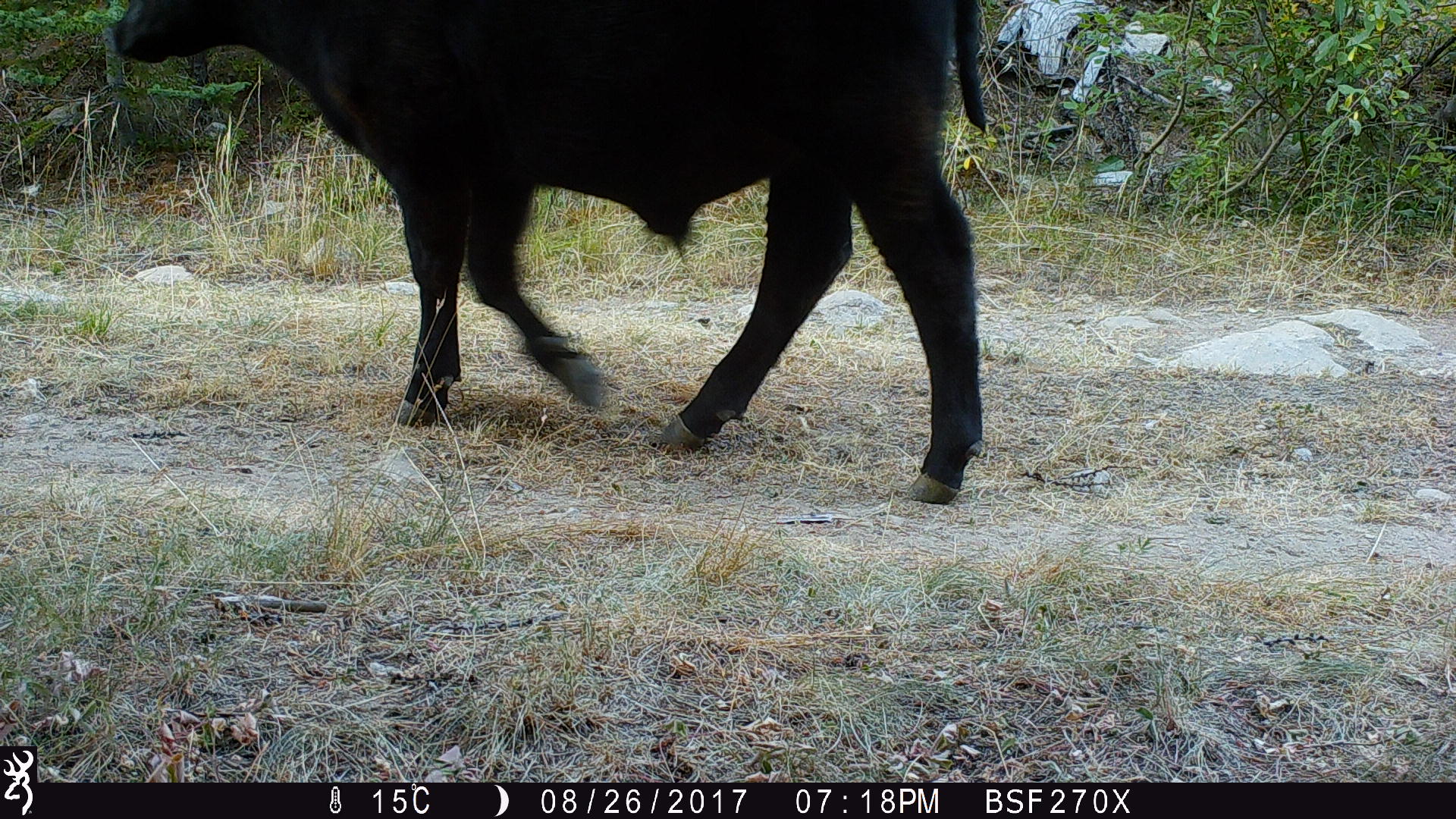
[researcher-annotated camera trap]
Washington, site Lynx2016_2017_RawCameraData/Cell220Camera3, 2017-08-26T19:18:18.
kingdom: Animalia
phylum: Chordata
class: Mammalia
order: Artiodactyla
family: Bovidae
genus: Bos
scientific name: Bos taurus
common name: domestic cattle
Domestic cattle (Bos taurus). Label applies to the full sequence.